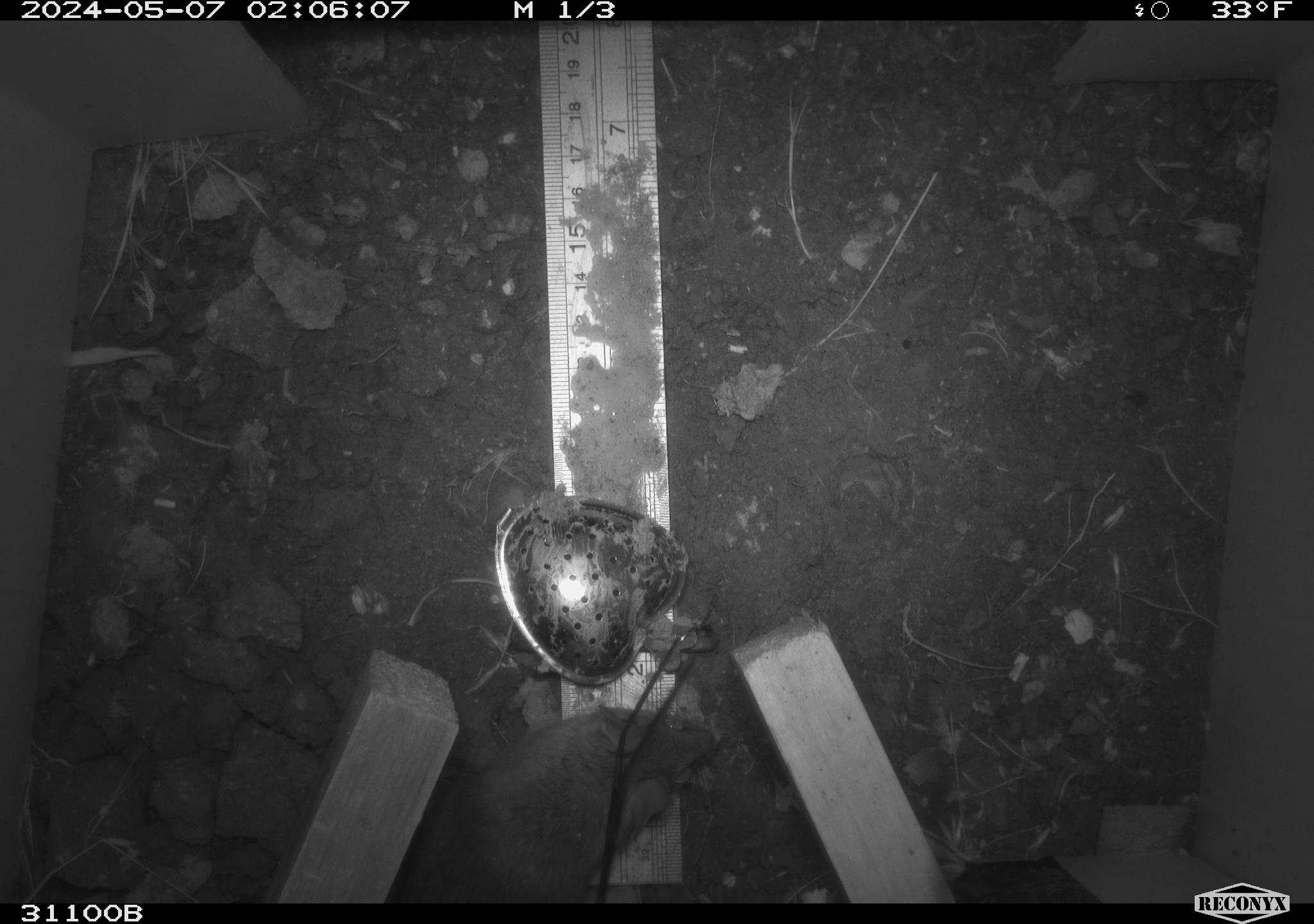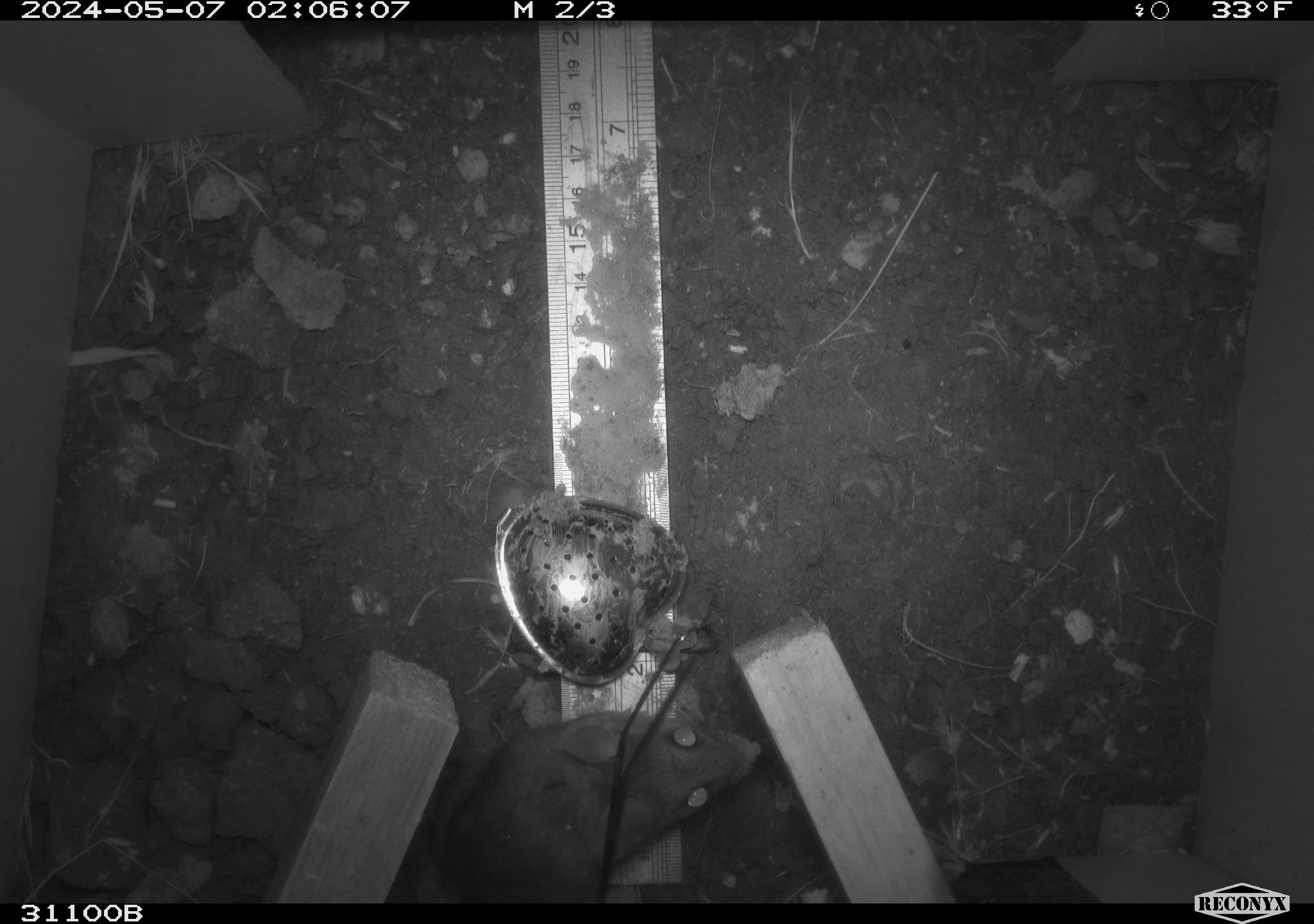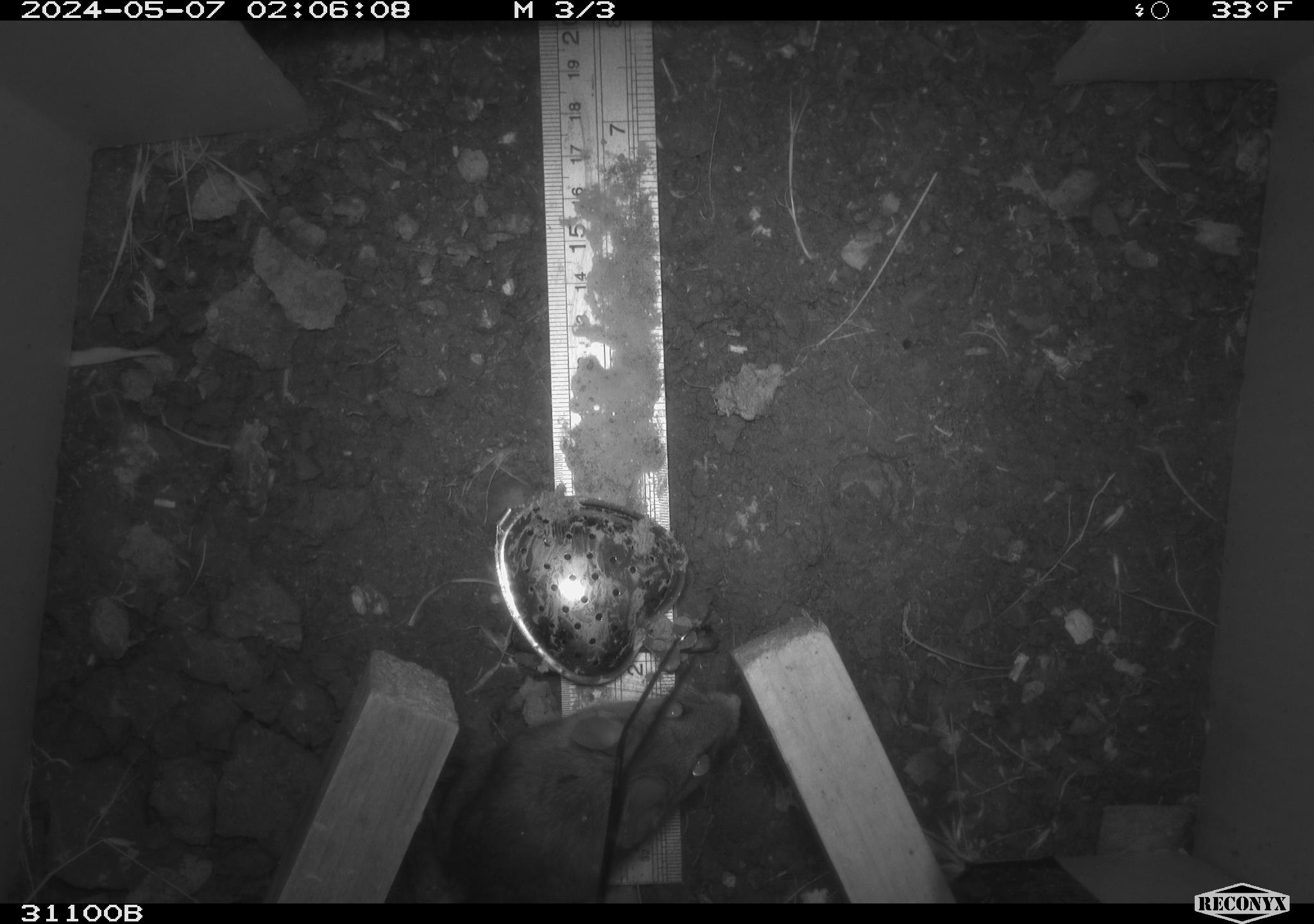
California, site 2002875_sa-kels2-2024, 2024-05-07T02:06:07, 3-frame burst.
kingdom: Animalia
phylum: Chordata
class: Mammalia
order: Rodentia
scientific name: Rodentia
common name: rodent